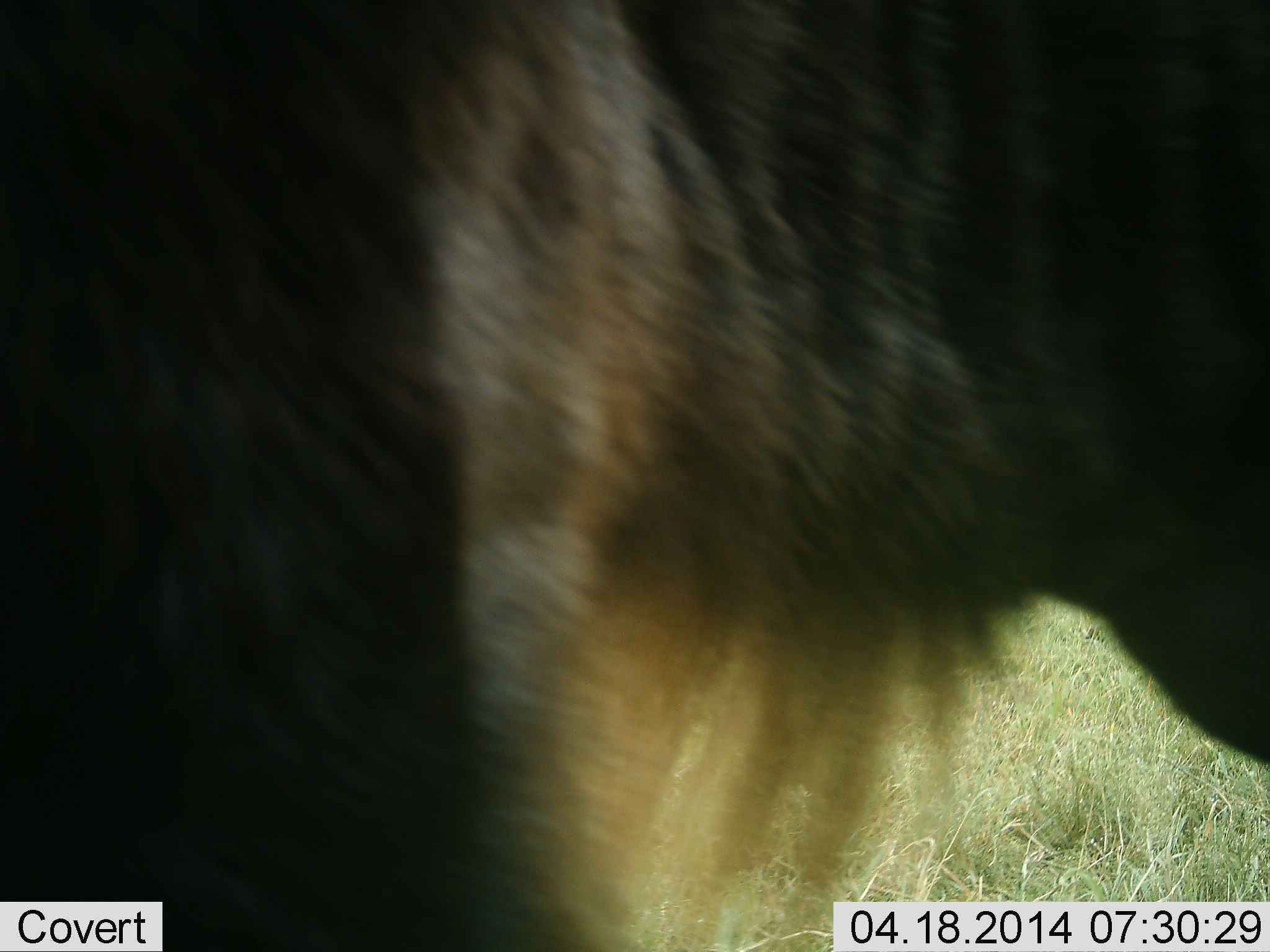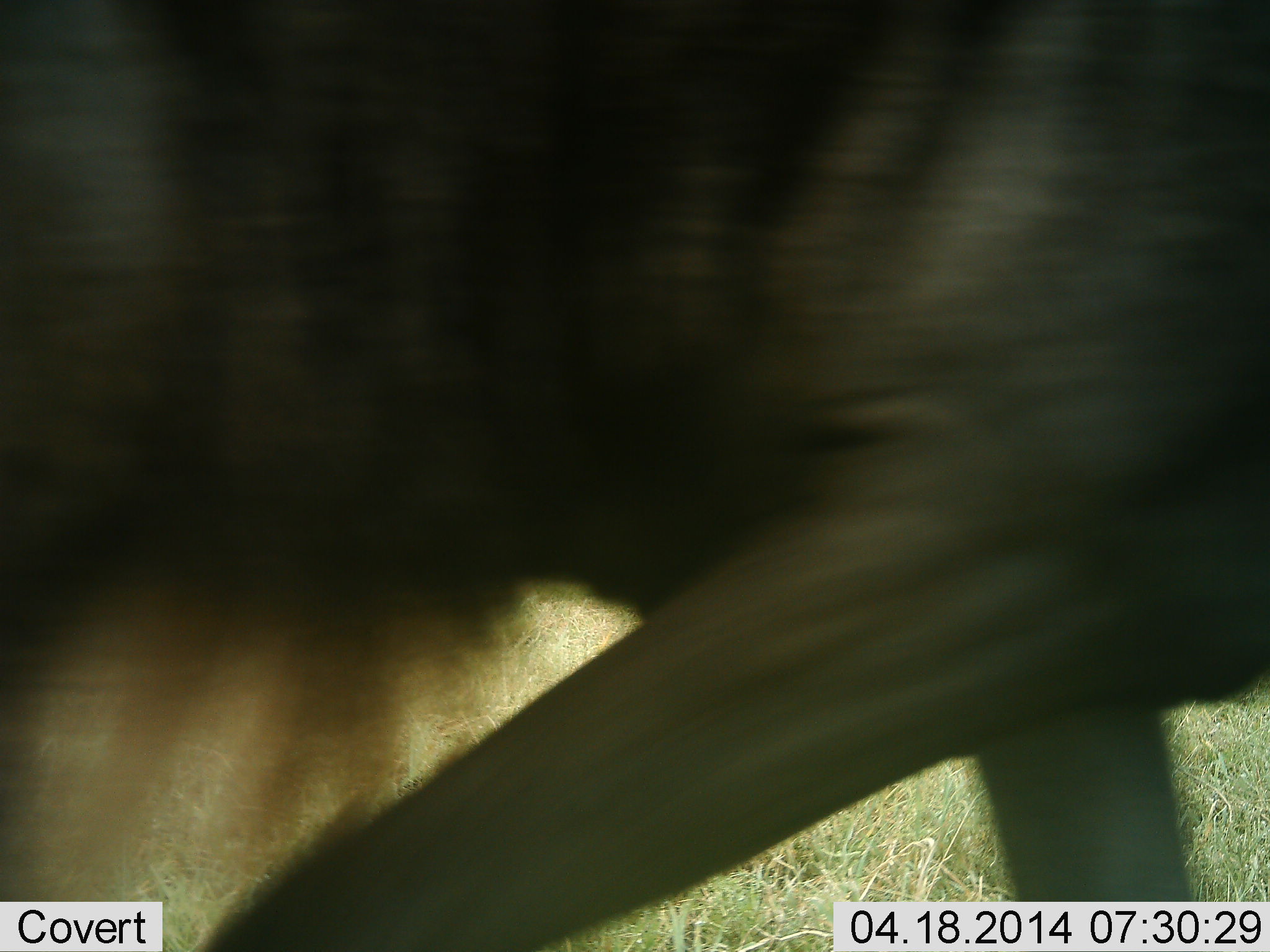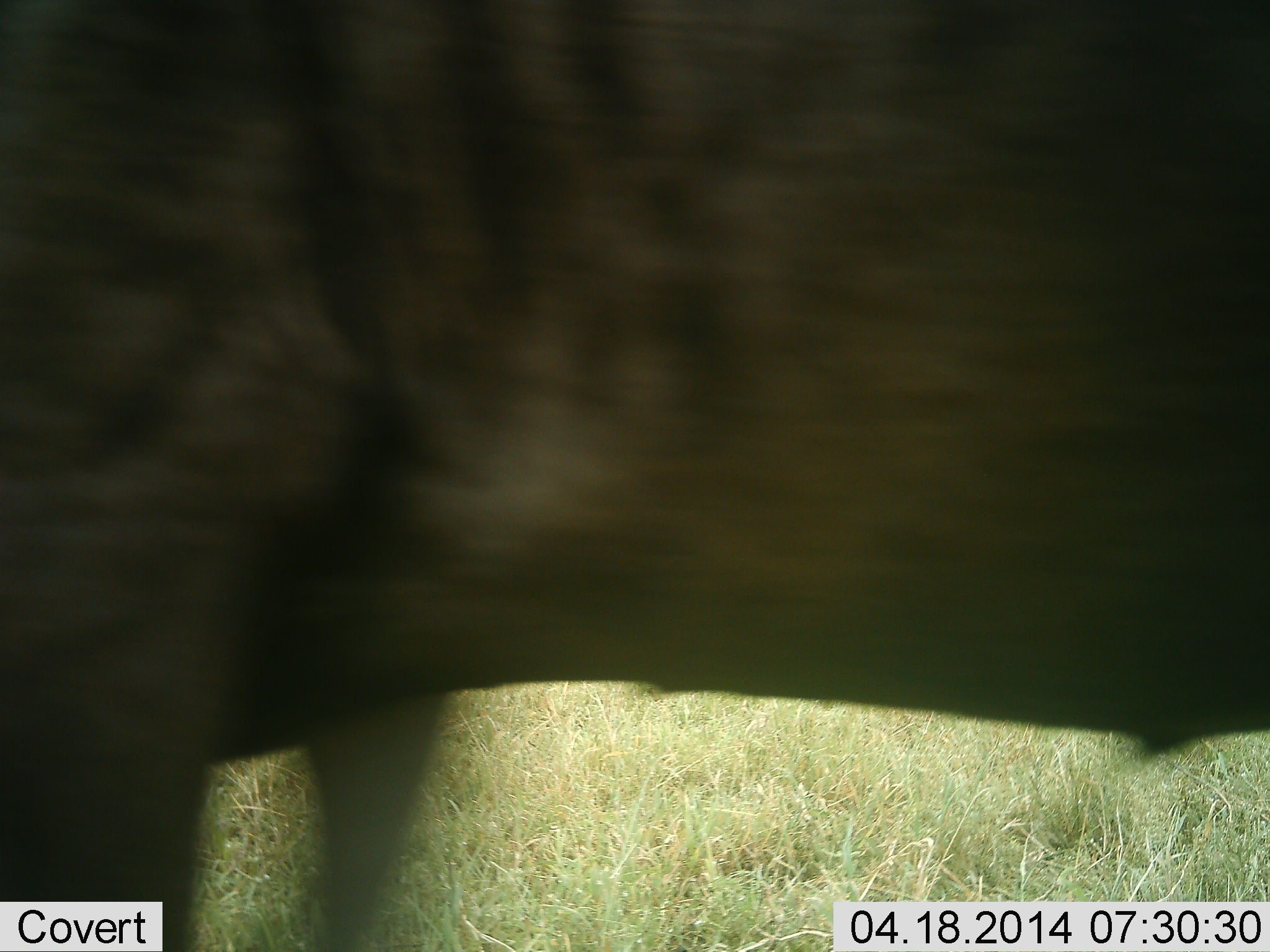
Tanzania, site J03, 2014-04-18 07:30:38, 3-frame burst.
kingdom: Animalia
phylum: Chordata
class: Mammalia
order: Artiodactyla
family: Bovidae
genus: Connochaetes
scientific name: Connochaetes taurinus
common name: blue wildebeest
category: wildebeest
Wildebeest (blue wildebeest) (Connochaetes taurinus), count 1. Behavior (volunteer vote fractions): standing 0%, resting 0%, moving 100%, interacting 0%. Young present (vote fraction): 0%. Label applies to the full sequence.